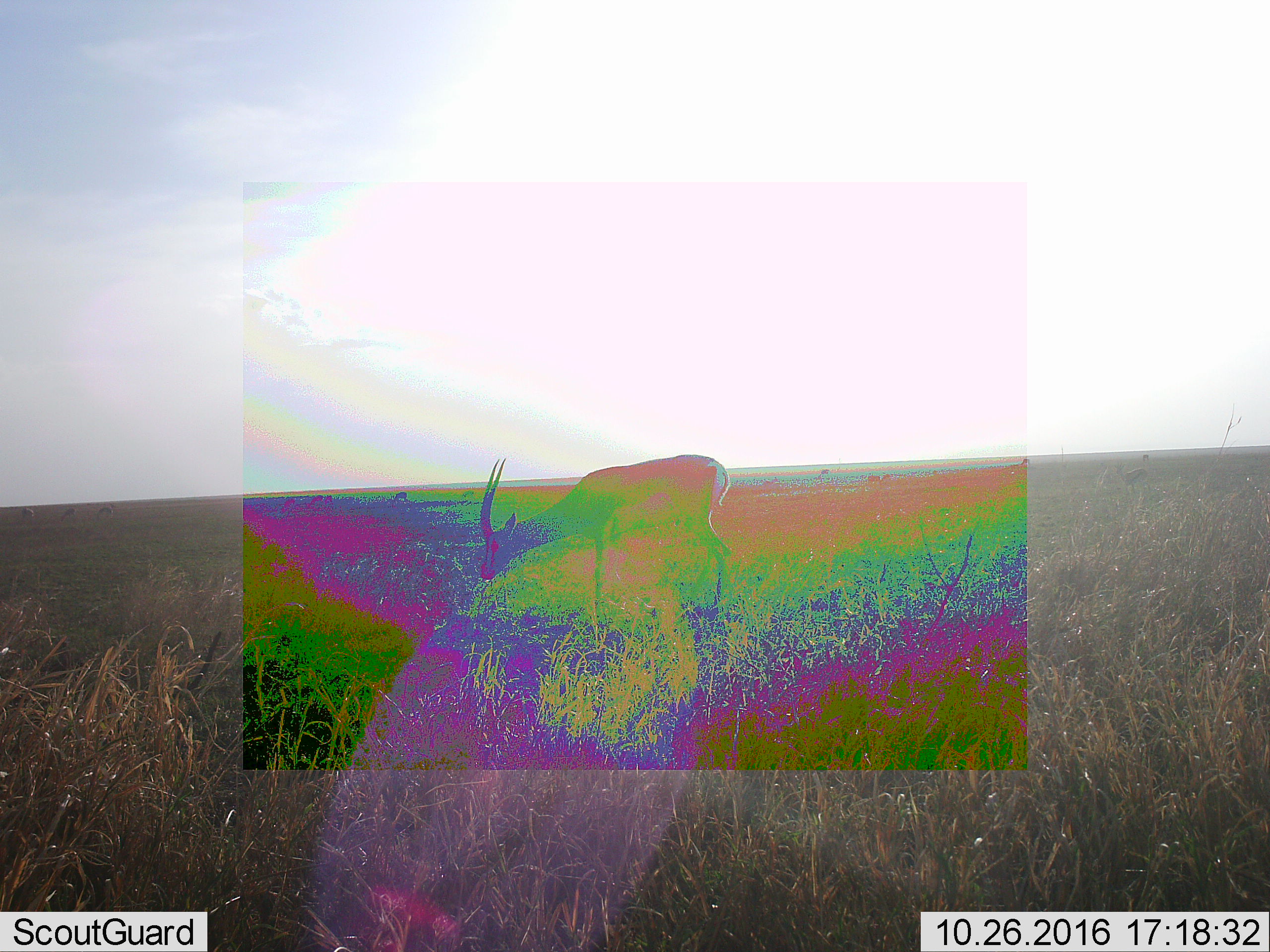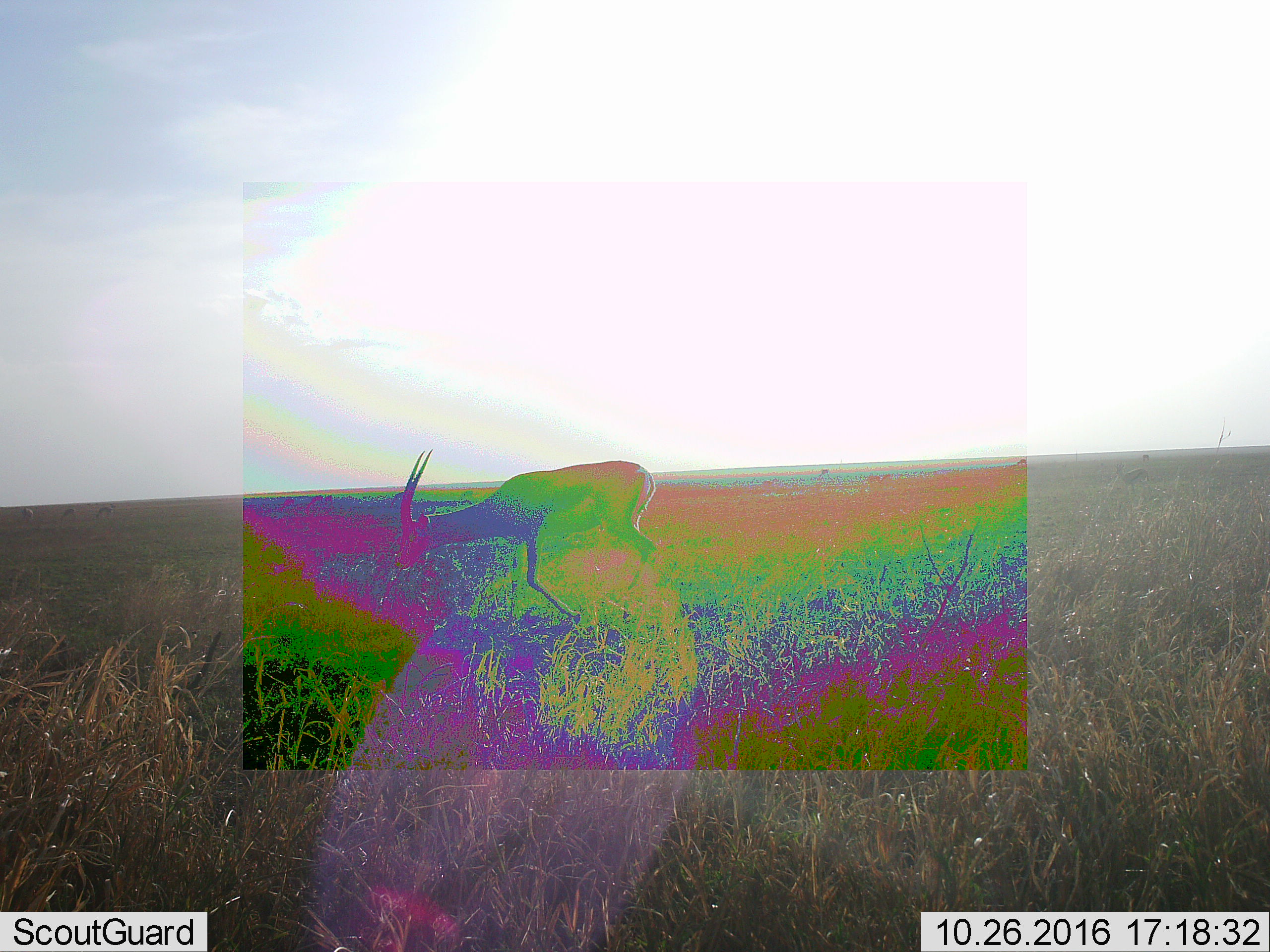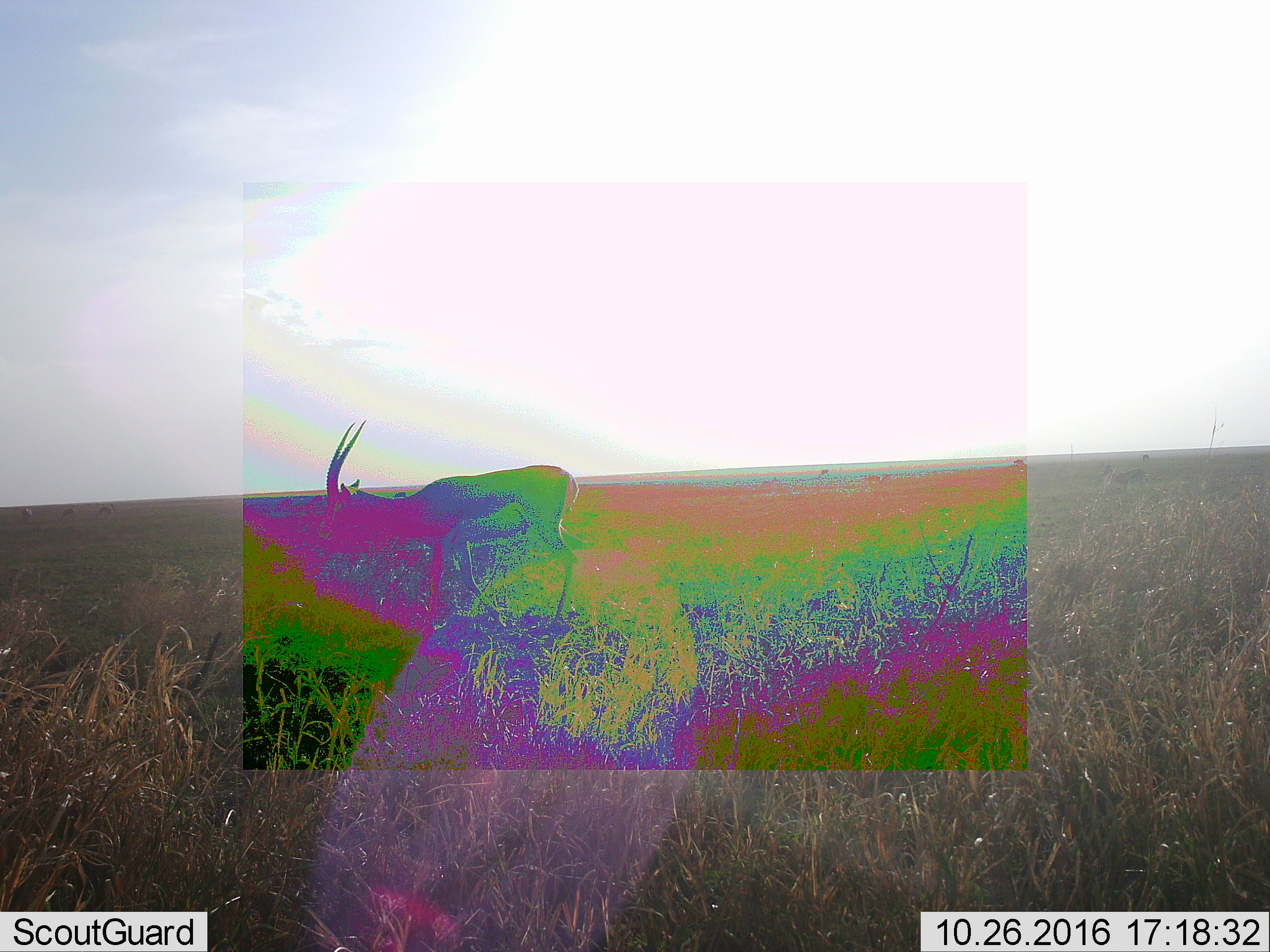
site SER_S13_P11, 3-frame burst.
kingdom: Animalia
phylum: Chordata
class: Mammalia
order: Artiodactyla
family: Bovidae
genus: Nanger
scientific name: Nanger granti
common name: grant's gazelle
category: gazellegrants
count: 4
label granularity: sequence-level